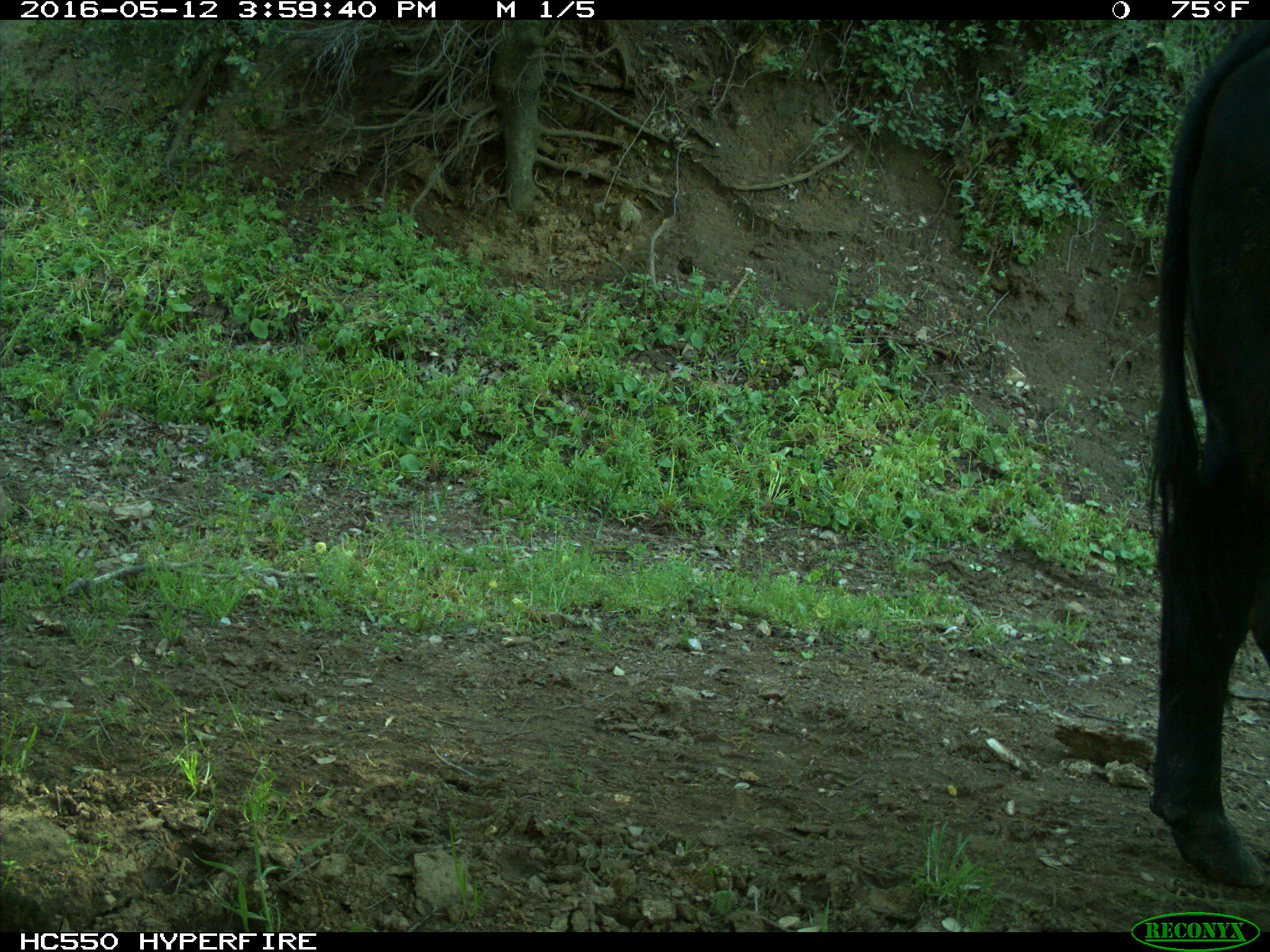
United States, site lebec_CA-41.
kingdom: Animalia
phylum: Chordata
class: Mammalia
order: Artiodactyla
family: Bovidae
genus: Bos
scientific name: Bos taurus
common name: domestic cow